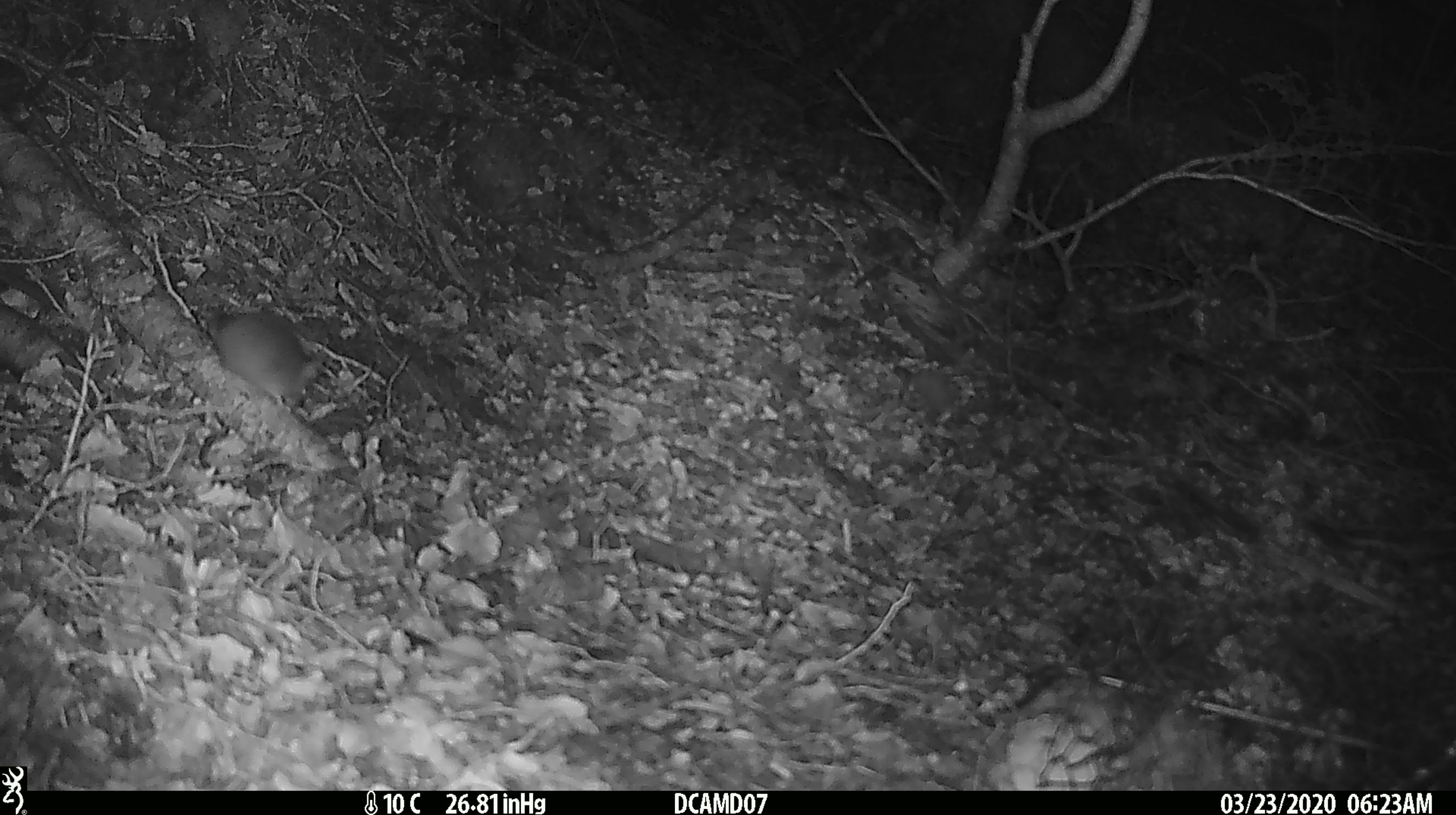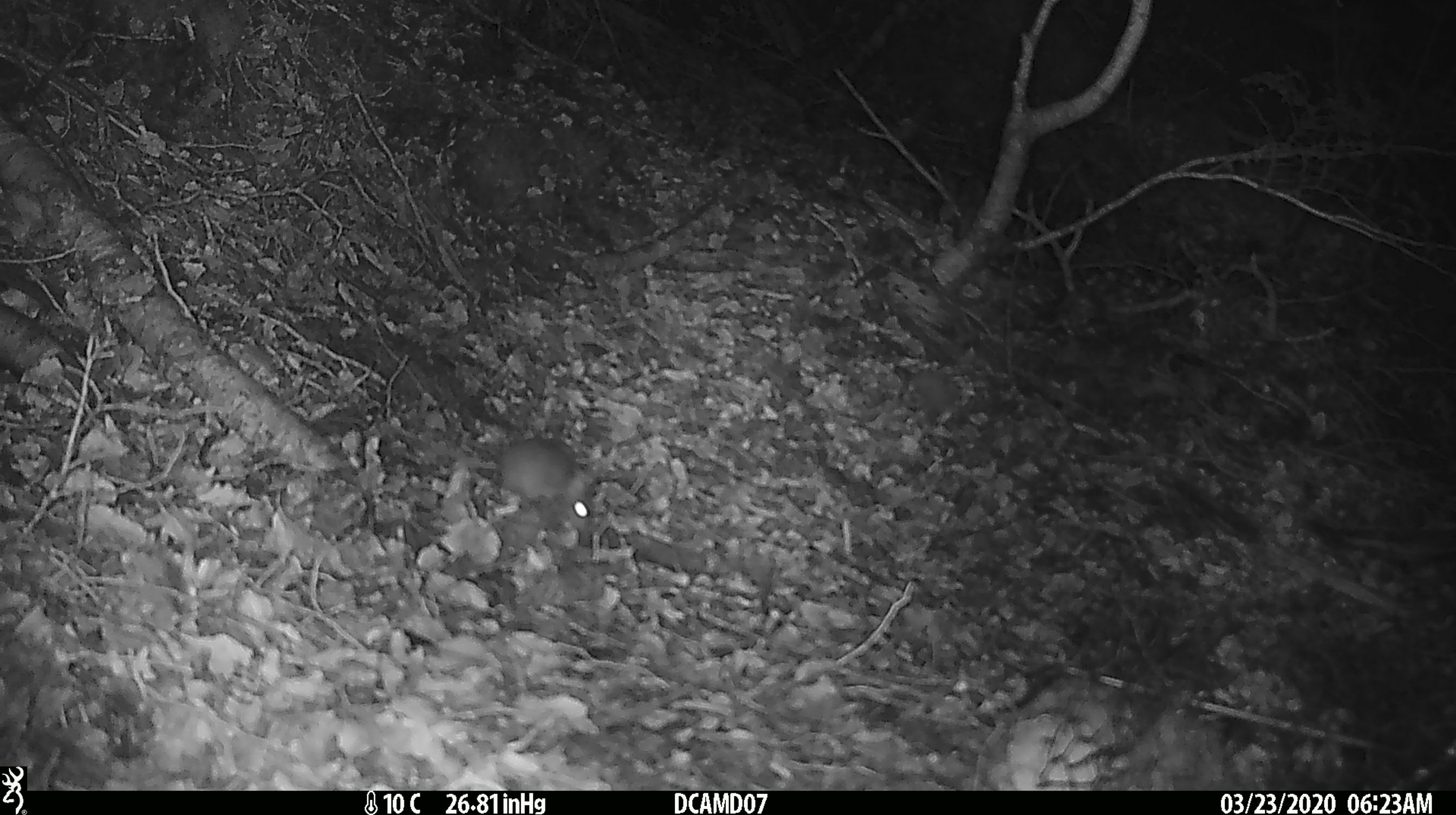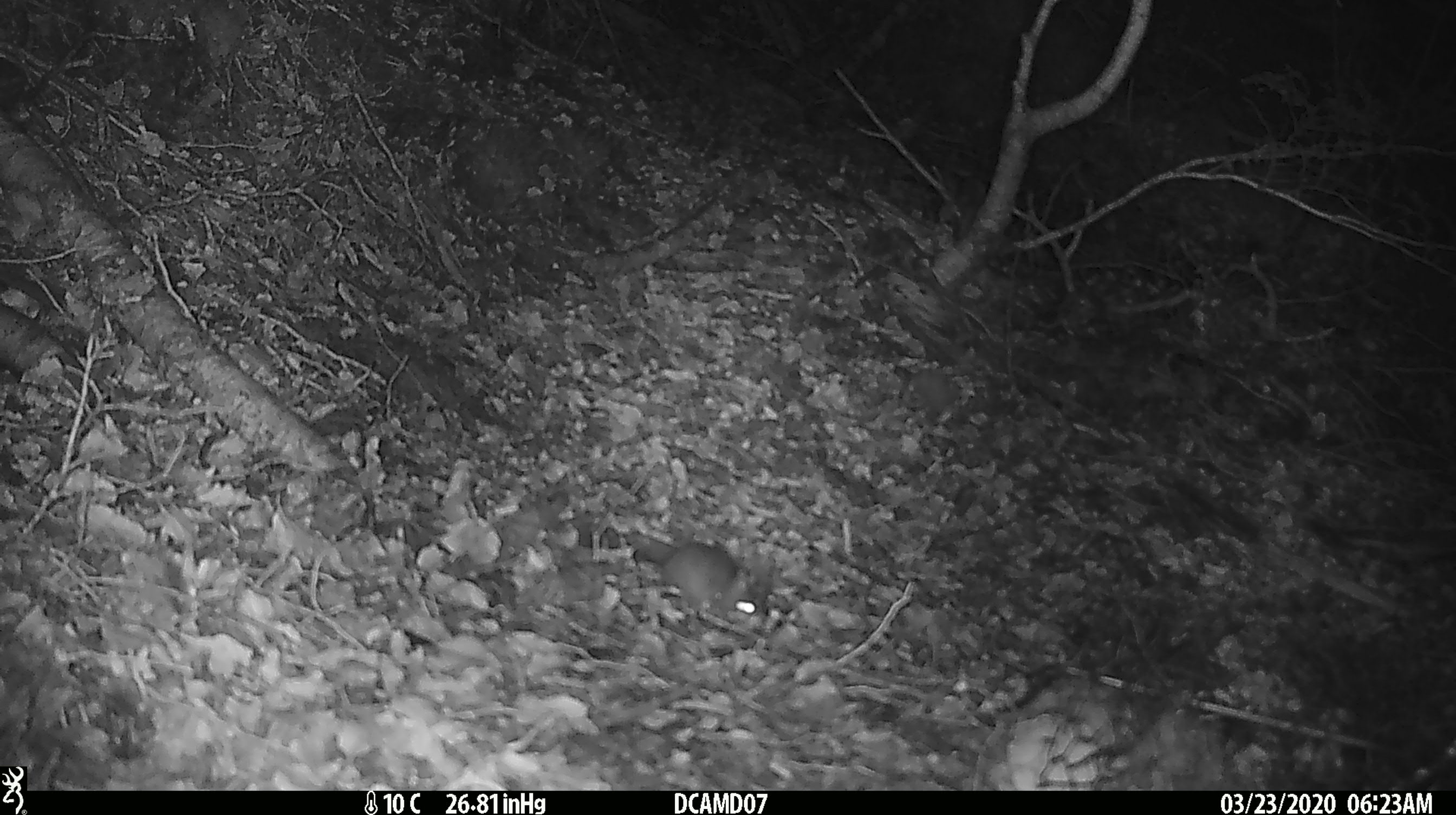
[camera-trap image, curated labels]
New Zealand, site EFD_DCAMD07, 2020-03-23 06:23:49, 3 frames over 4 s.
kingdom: Animalia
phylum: Chordata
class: Mammalia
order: Rodentia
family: Muridae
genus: Mus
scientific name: Mus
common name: mouse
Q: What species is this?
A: Mouse (Mus).